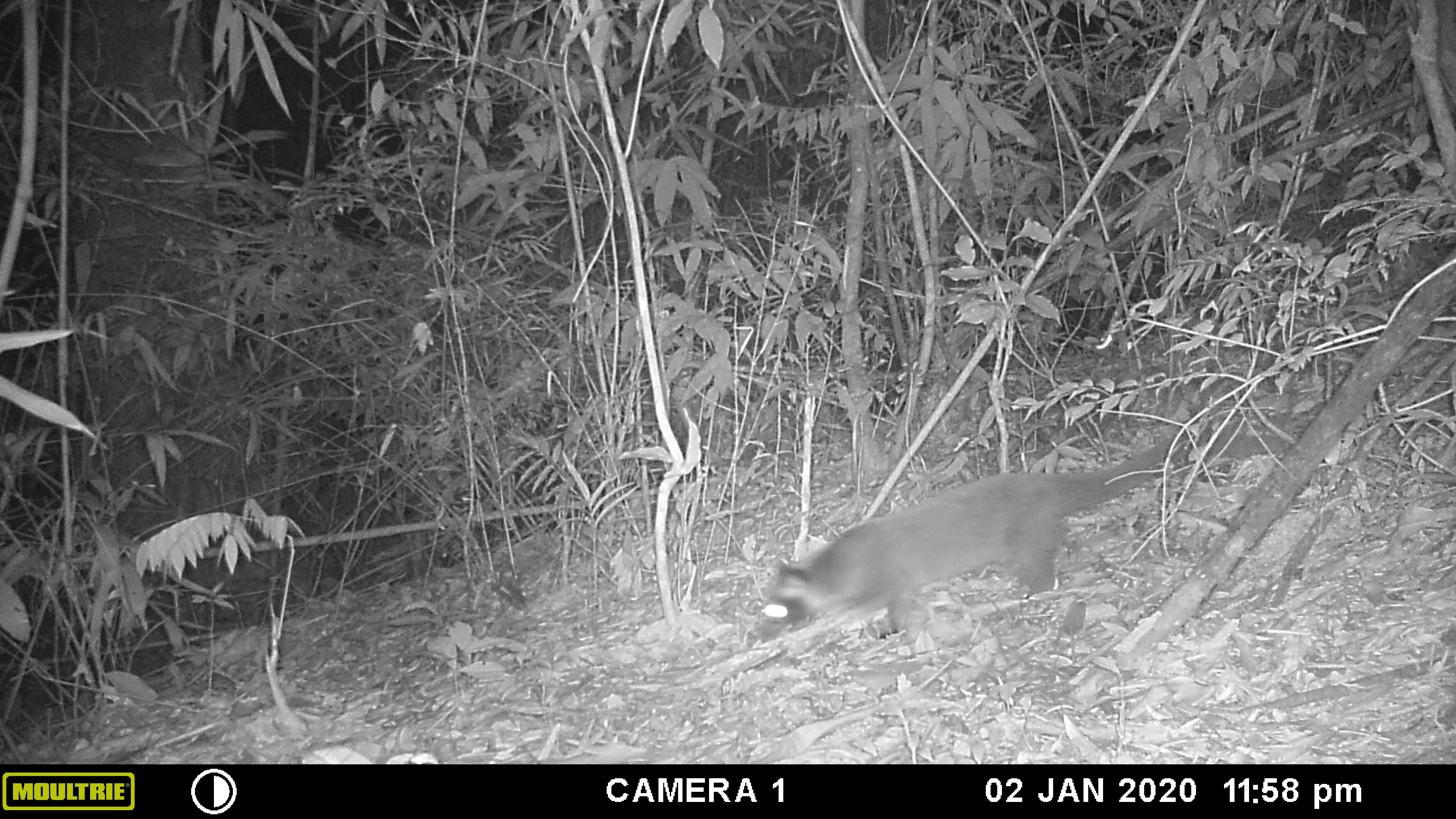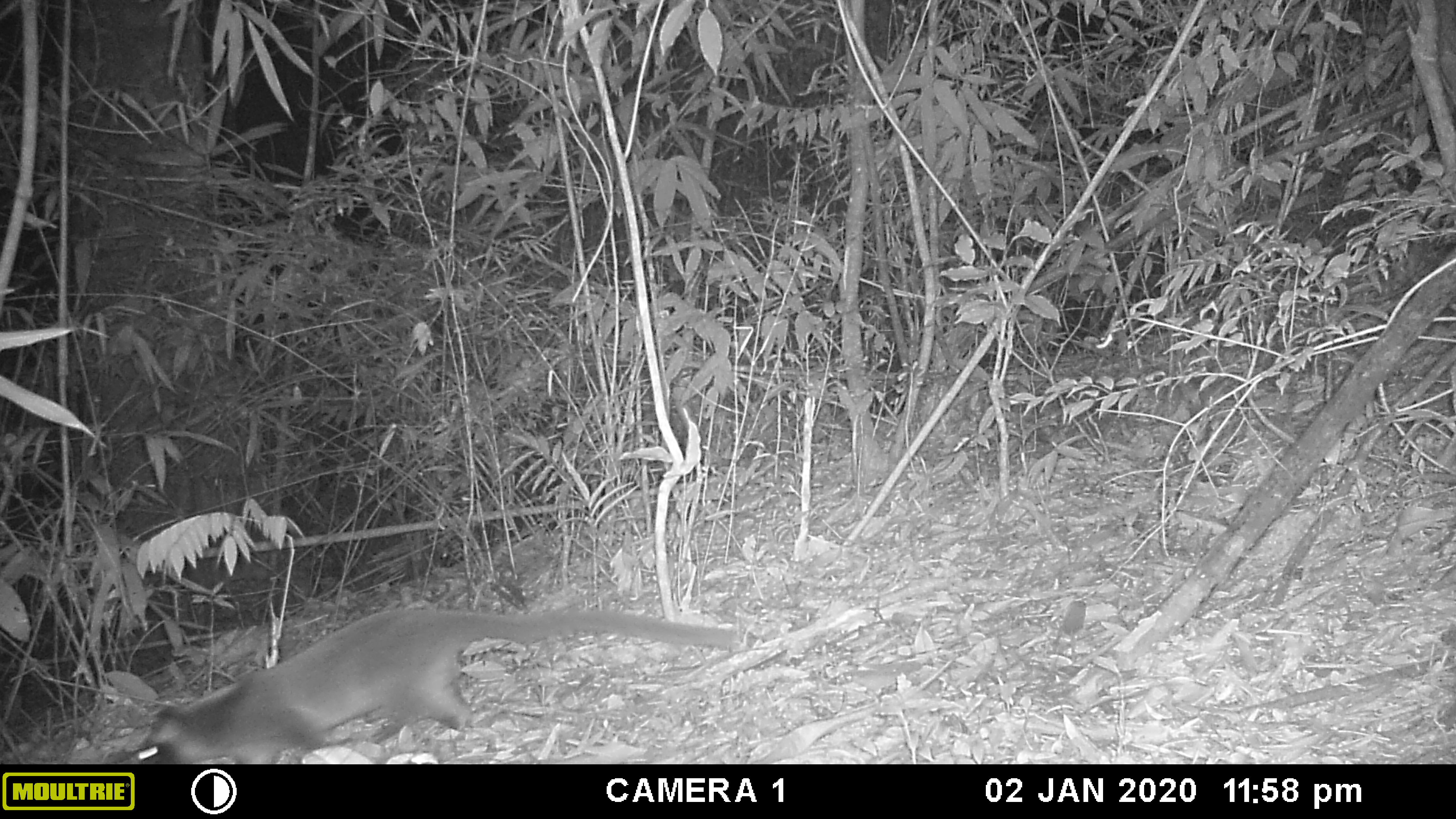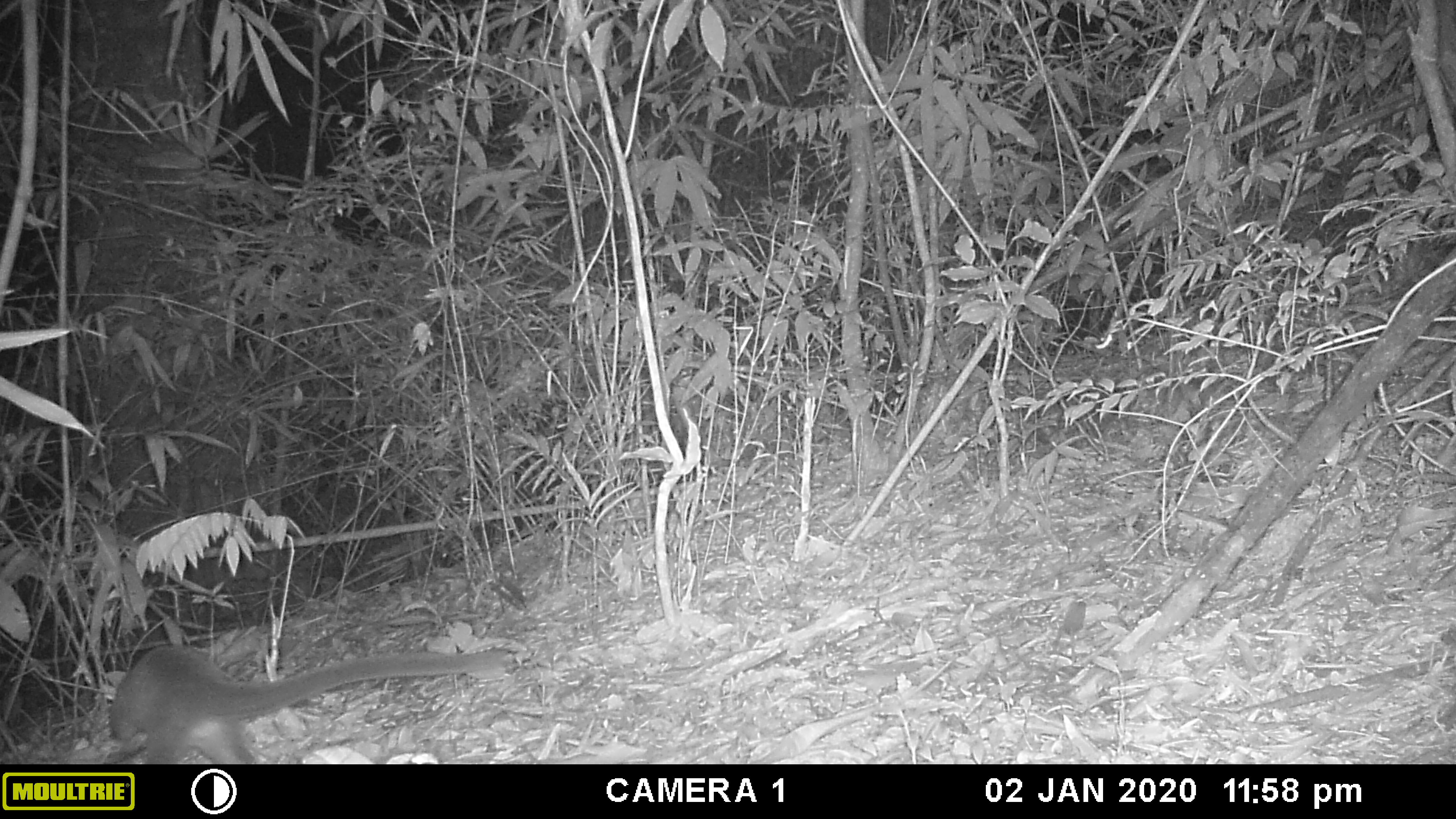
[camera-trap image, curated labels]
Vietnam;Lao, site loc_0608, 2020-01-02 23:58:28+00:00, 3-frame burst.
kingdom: Animalia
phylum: Chordata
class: Mammalia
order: Carnivora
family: Viverridae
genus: Paguma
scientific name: Paguma larvata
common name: masked palm civet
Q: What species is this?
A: Masked palm civet (Paguma larvata).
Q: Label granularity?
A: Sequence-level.